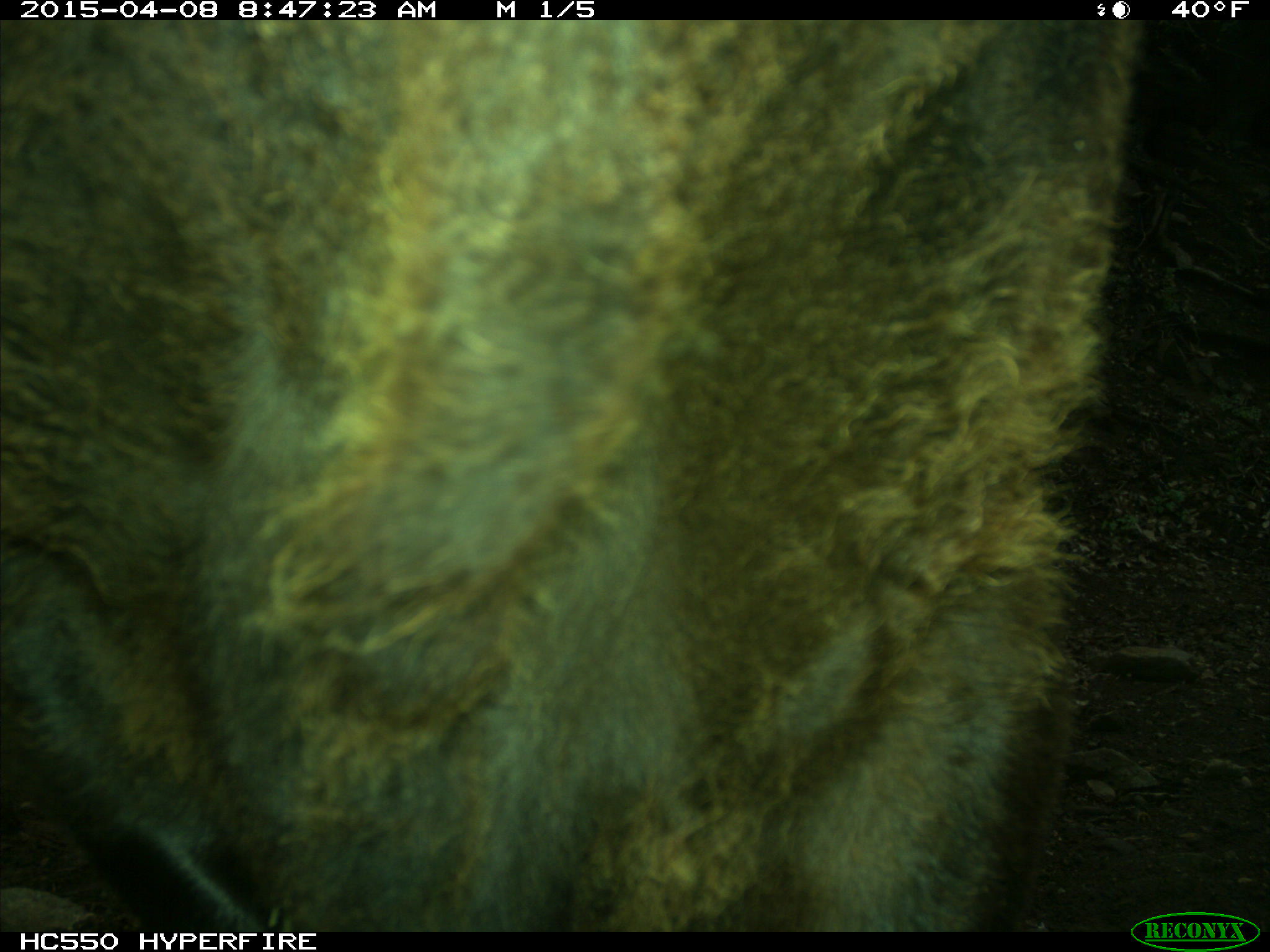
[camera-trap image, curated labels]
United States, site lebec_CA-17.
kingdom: Animalia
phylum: Chordata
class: Mammalia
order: Artiodactyla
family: Bovidae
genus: Bos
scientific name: Bos taurus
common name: domestic cow